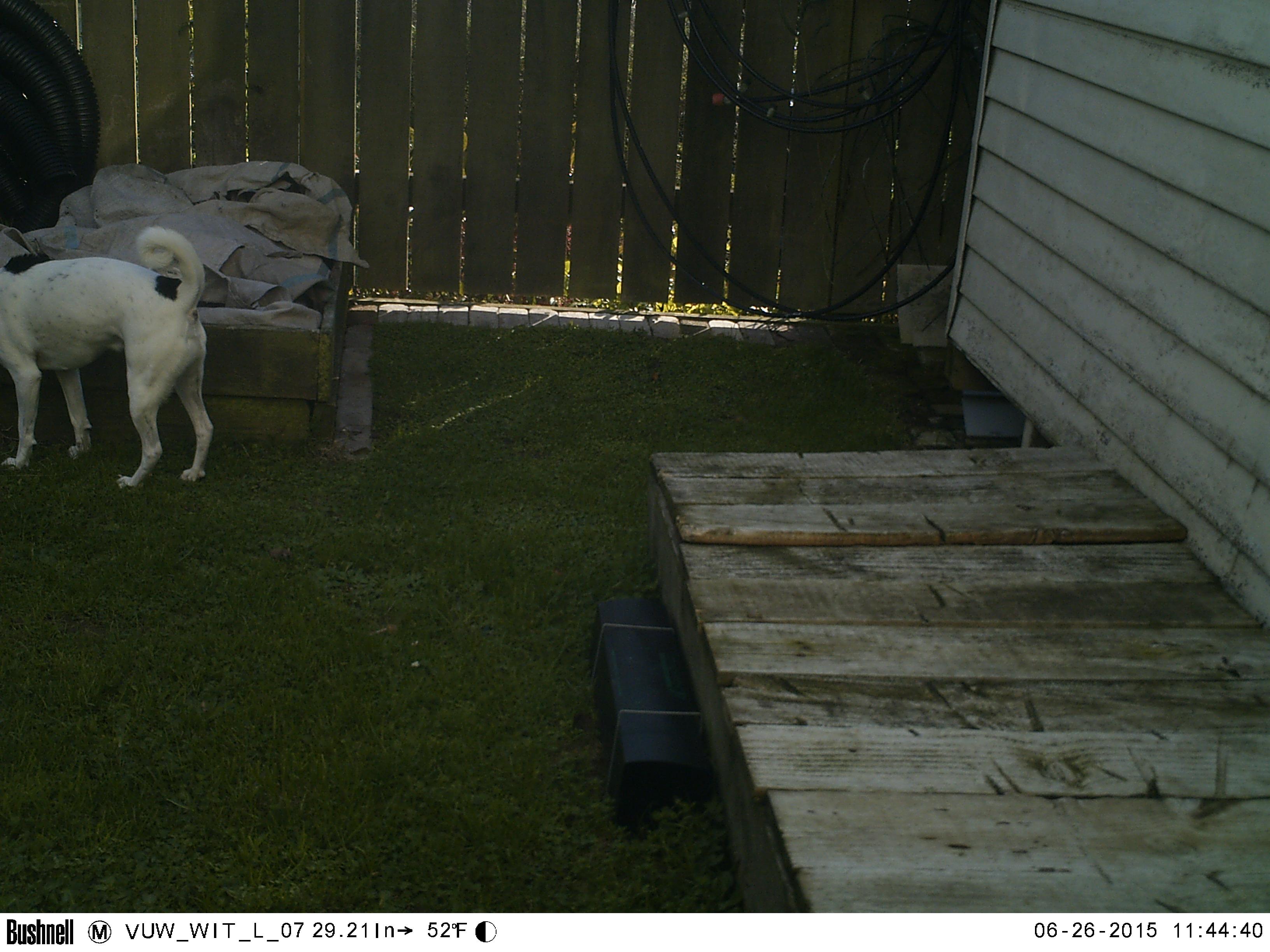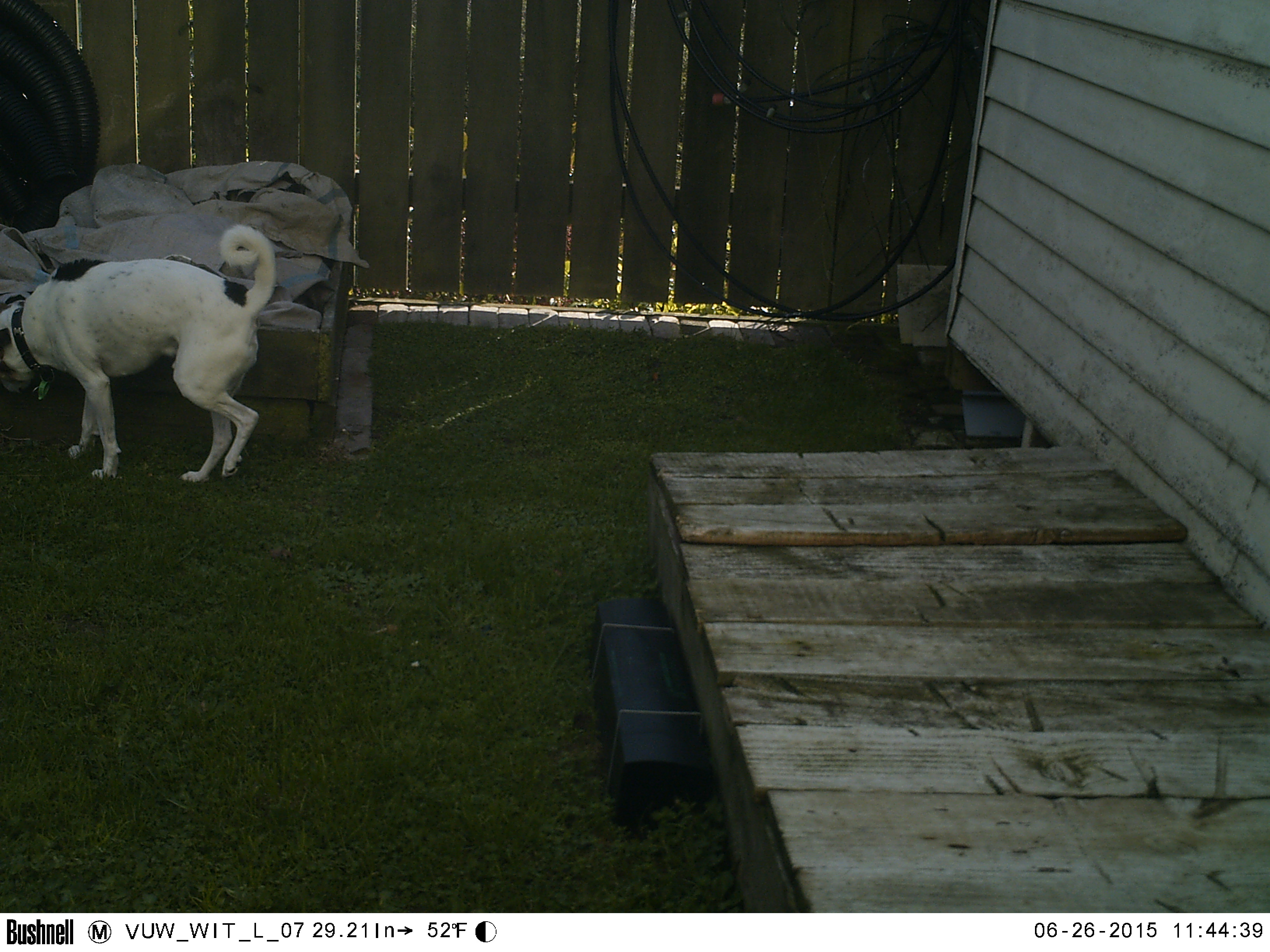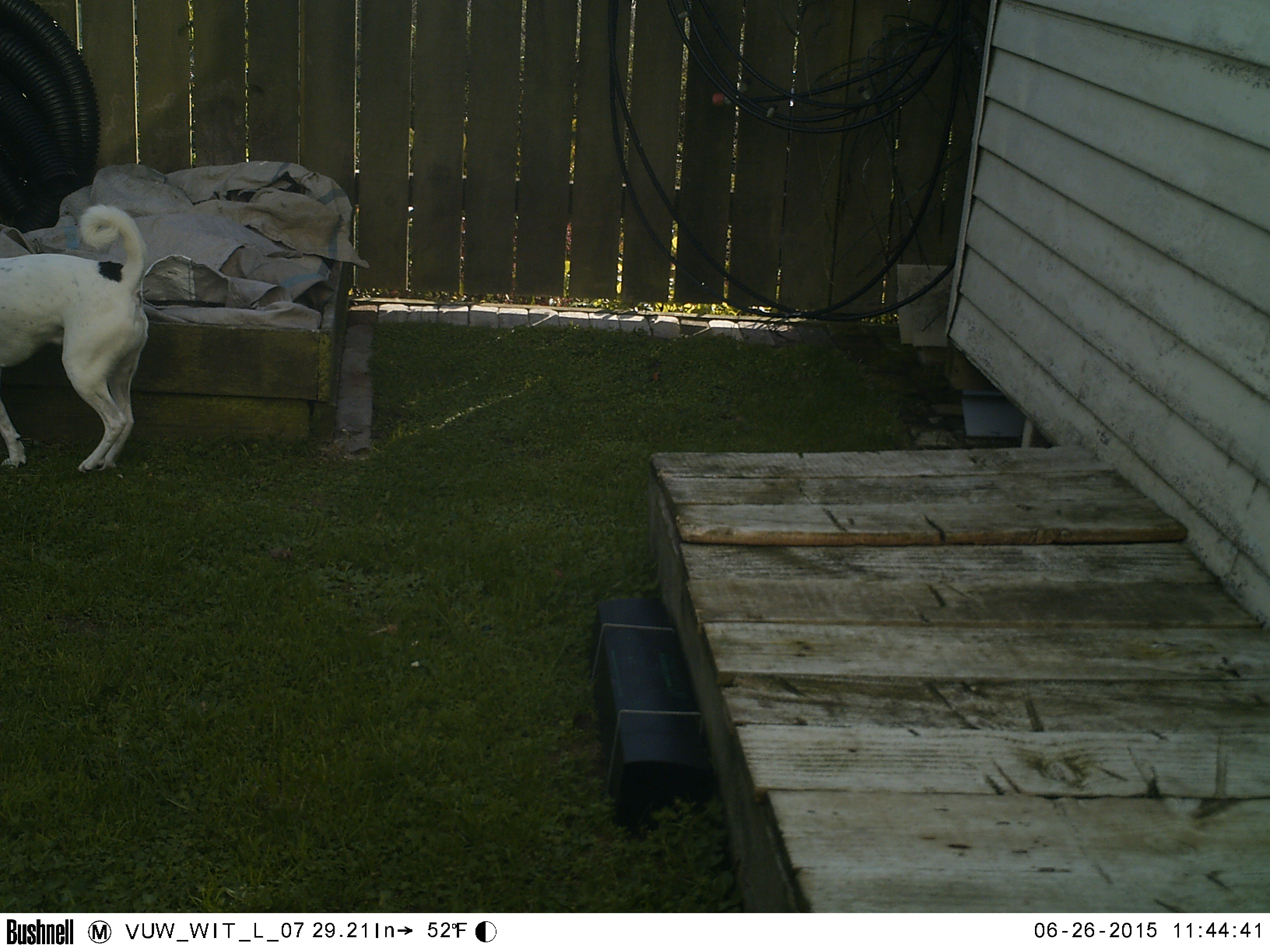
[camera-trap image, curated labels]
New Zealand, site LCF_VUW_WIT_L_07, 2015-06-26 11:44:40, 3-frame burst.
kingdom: Animalia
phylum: Chordata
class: Mammalia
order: Carnivora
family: Canidae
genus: Canis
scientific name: Canis familiaris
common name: domestic dog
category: dog